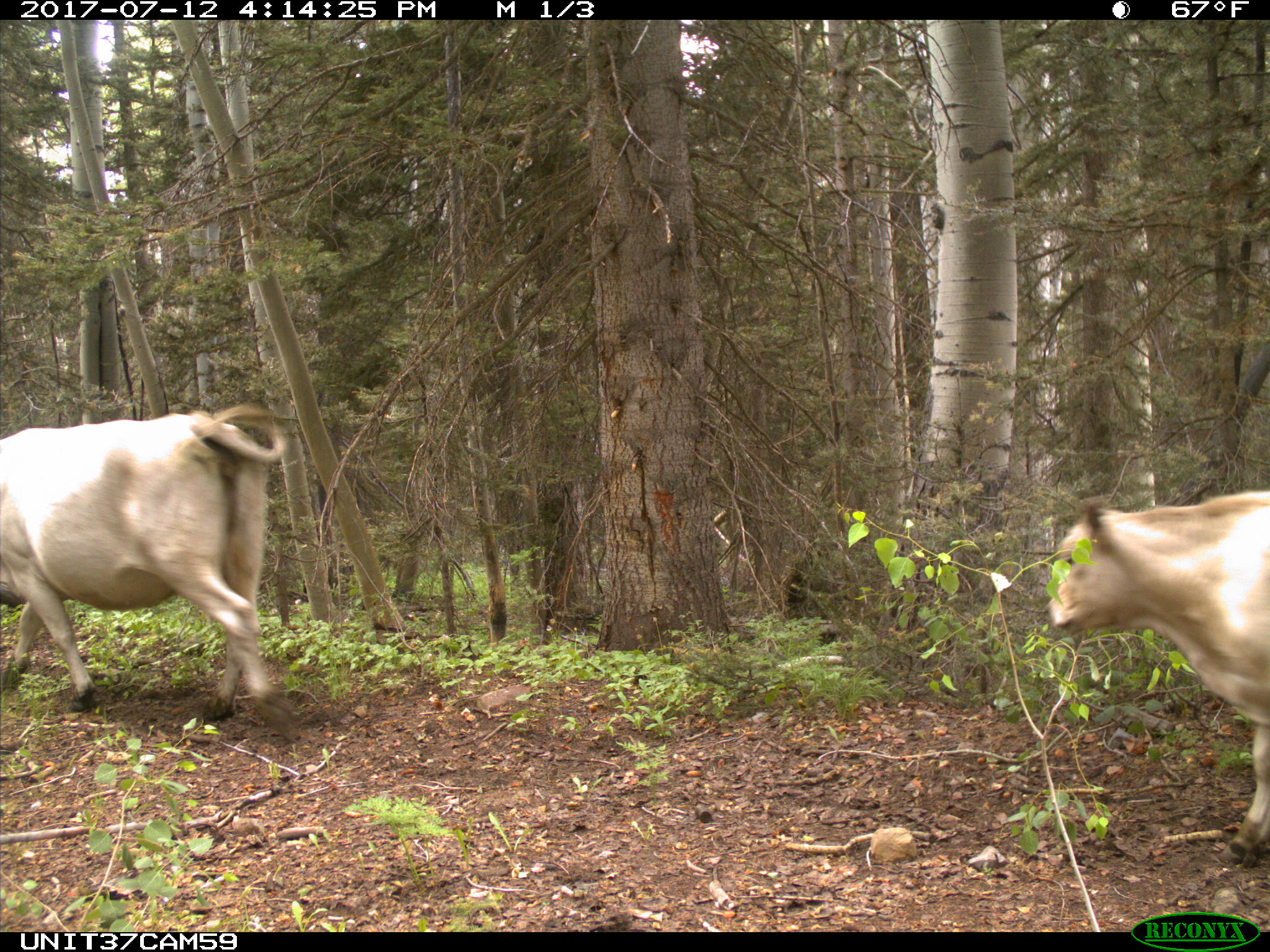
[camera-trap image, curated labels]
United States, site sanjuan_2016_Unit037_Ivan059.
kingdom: Animalia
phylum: Chordata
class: Mammalia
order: Artiodactyla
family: Bovidae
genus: Bos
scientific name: Bos taurus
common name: domestic cow